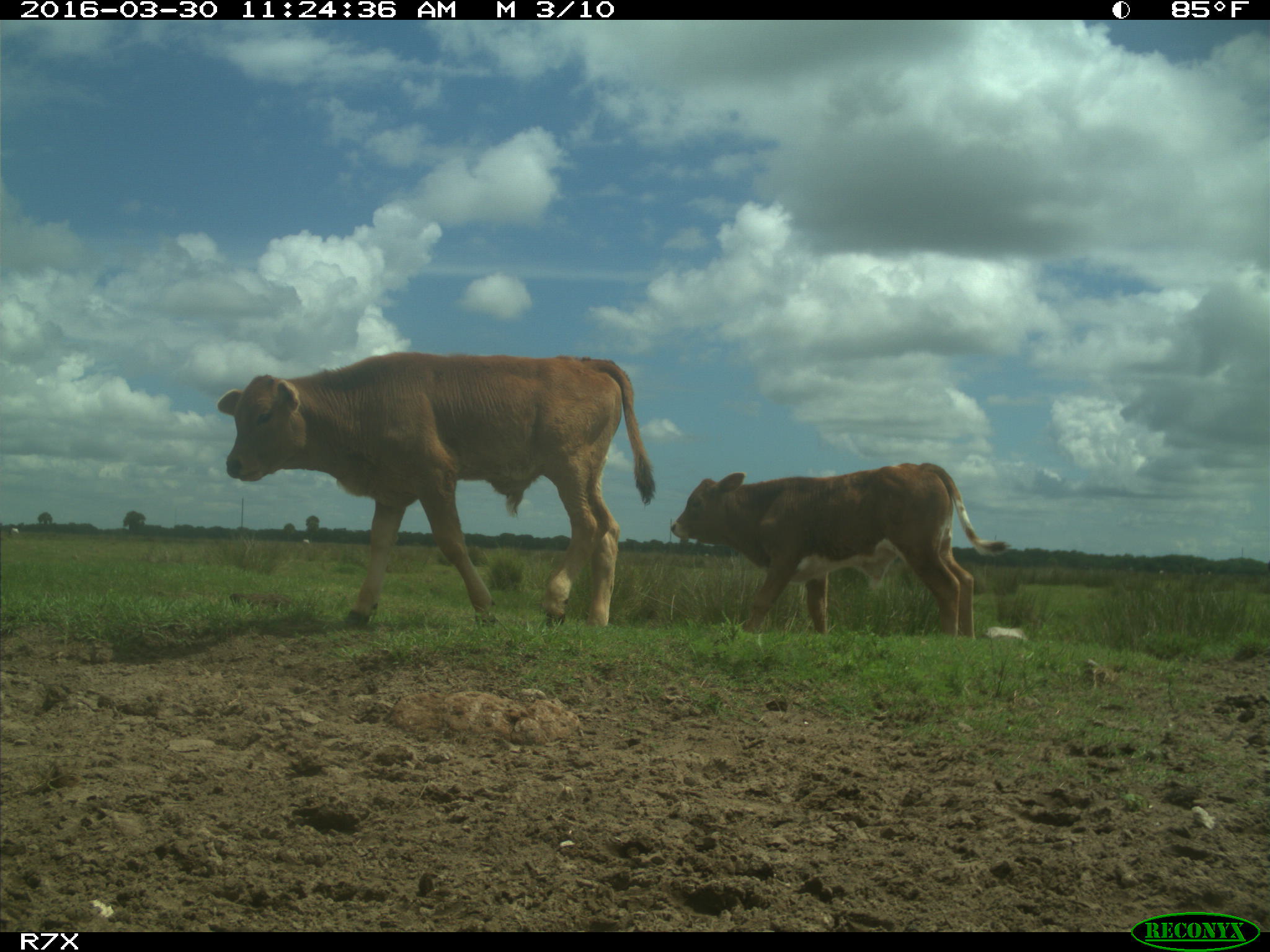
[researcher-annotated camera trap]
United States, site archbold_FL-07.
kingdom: Animalia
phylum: Chordata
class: Mammalia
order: Artiodactyla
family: Bovidae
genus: Bos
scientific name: Bos taurus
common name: domestic cow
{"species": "Bos taurus (domestic cow)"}